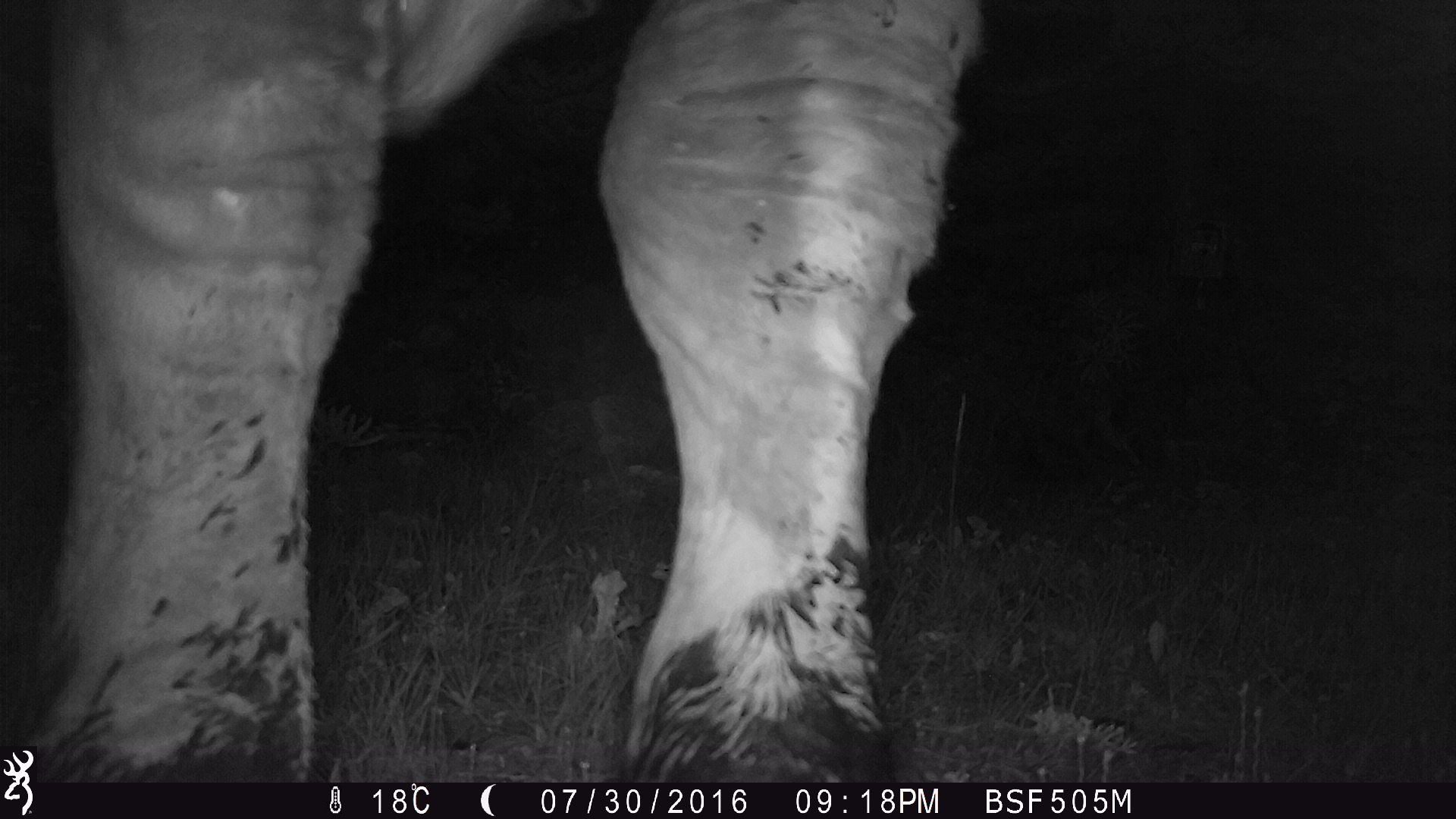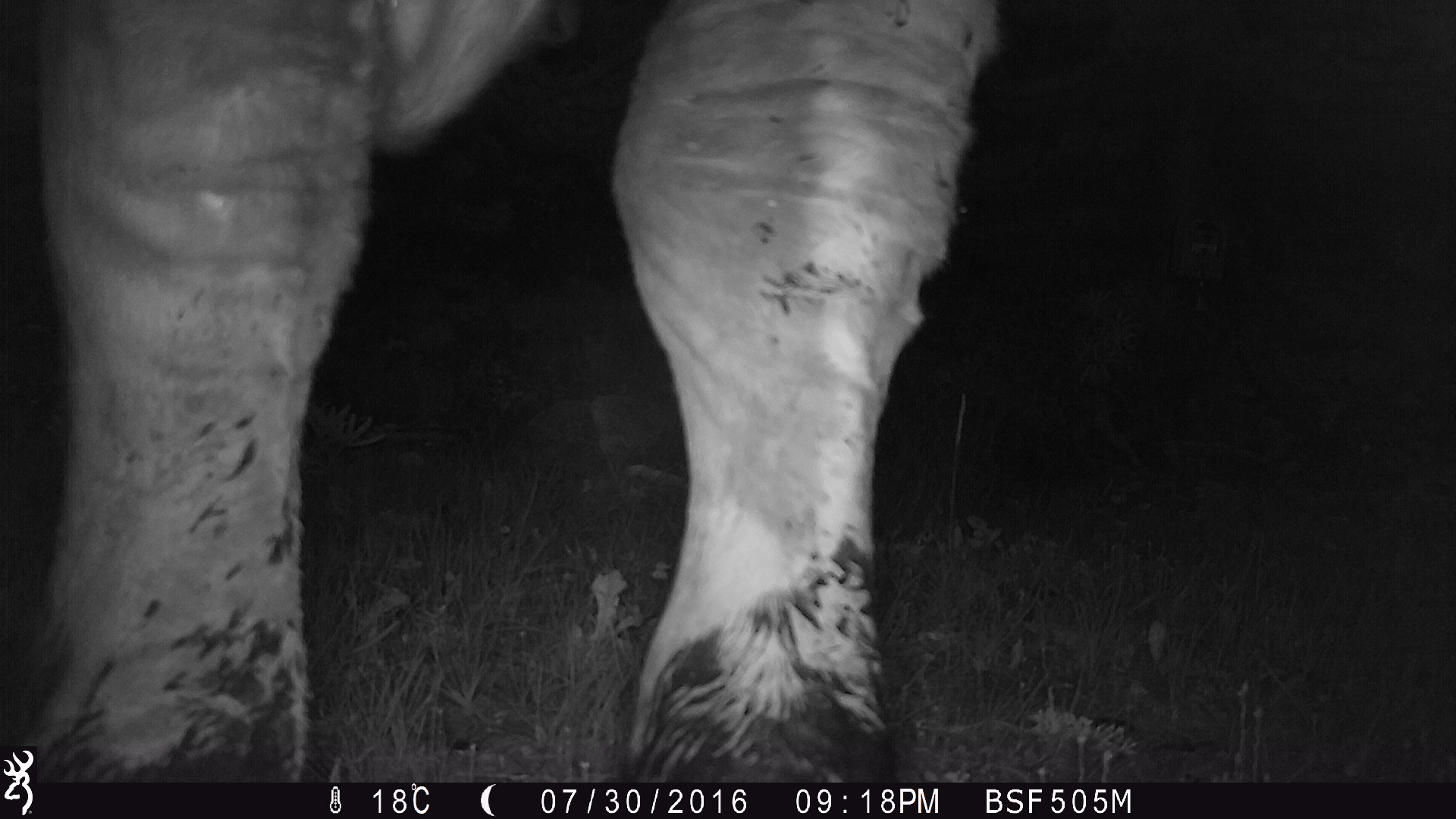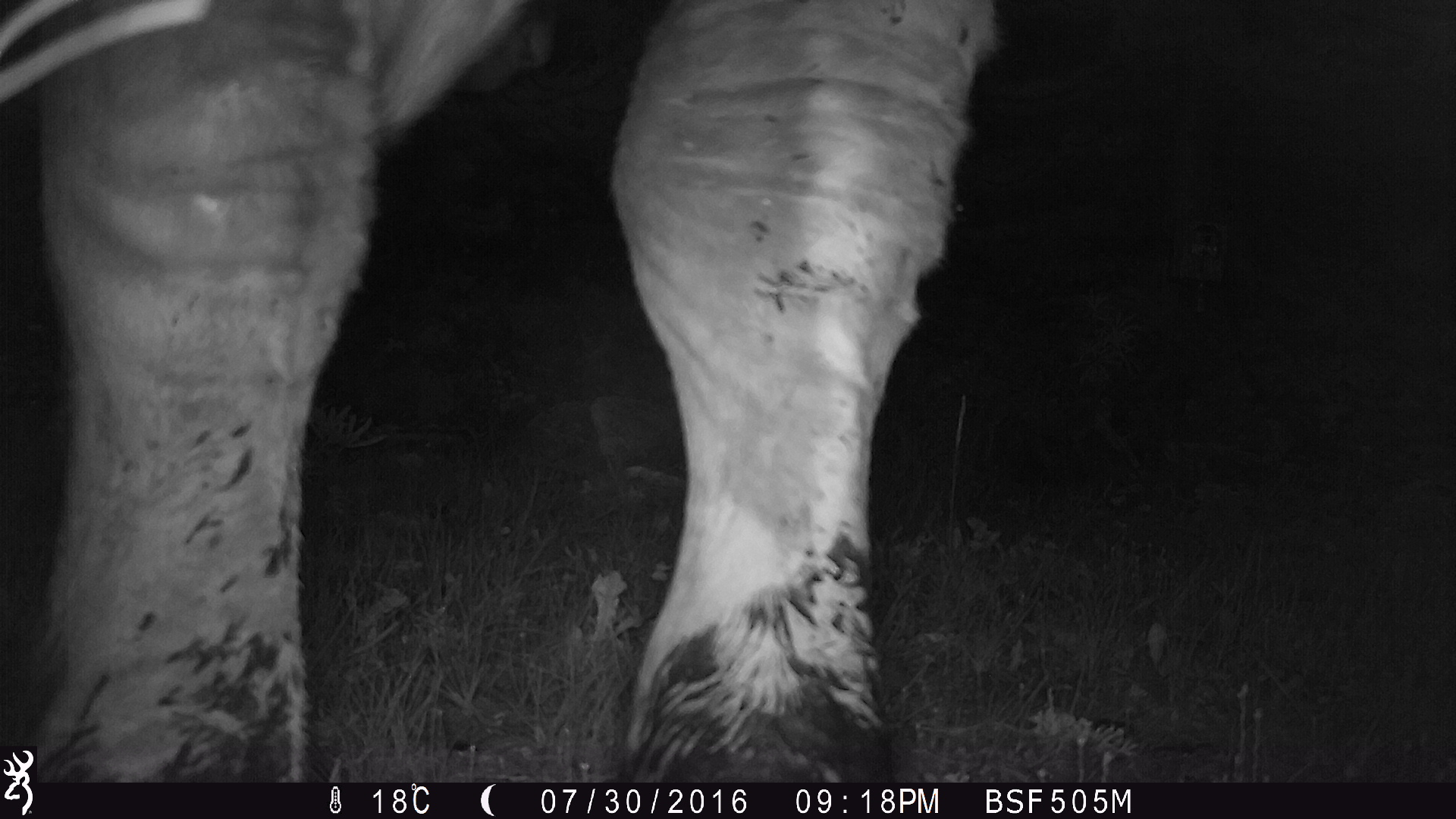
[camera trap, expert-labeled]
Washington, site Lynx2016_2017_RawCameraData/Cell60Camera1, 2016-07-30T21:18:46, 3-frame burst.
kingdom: Animalia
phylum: Chordata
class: Mammalia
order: Artiodactyla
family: Bovidae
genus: Bos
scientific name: Bos taurus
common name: domestic cattle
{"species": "domestic cattle (Bos taurus)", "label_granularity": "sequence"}